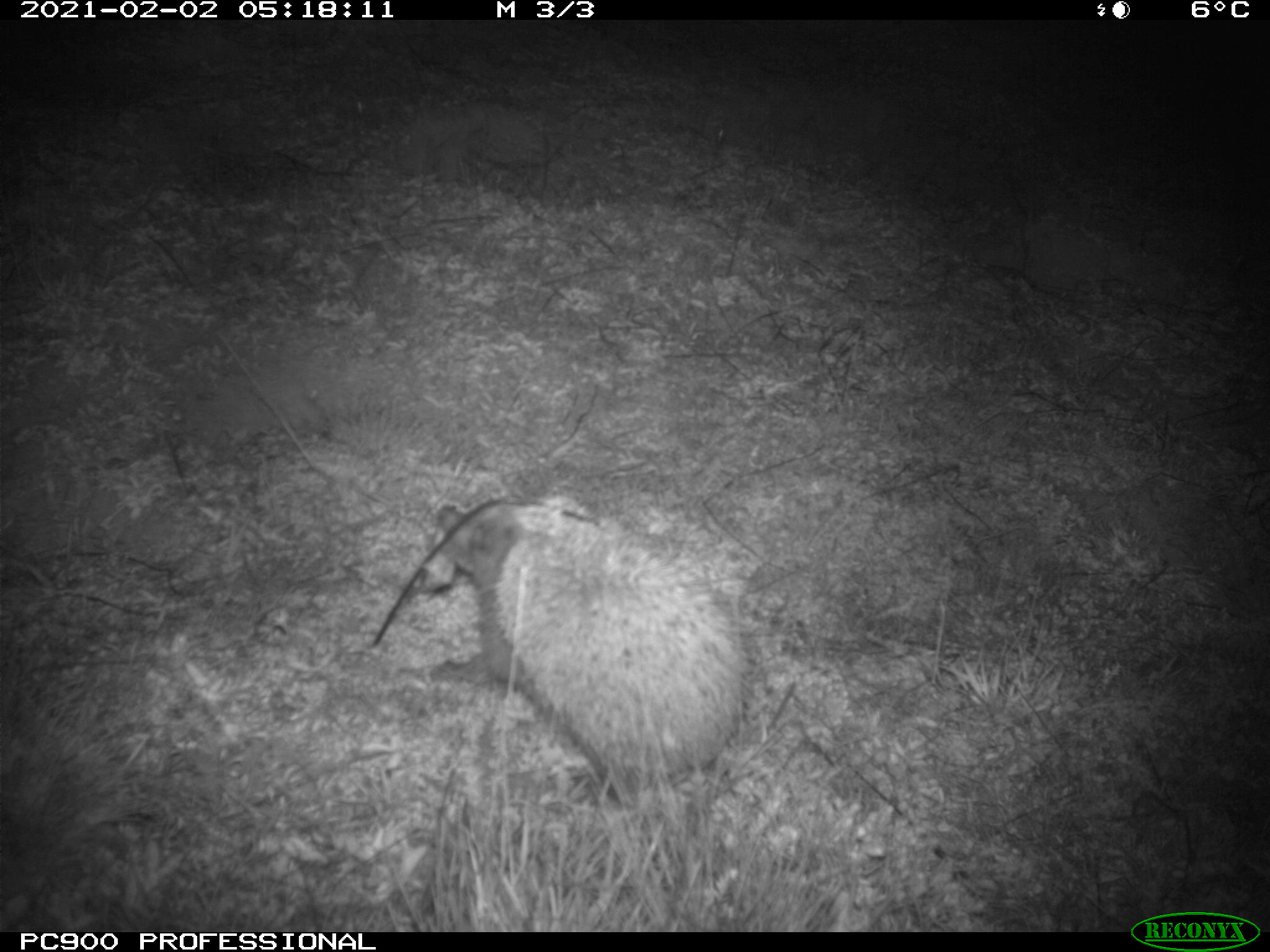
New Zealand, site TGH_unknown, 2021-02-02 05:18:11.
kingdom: Animalia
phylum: Chordata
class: Mammalia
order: Eulipotyphla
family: Erinaceidae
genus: Erinaceus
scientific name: Erinaceus europaeus europaeus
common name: european hedgehog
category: hedgehog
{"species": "hedgehog (european hedgehog) (Erinaceus europaeus europaeus)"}